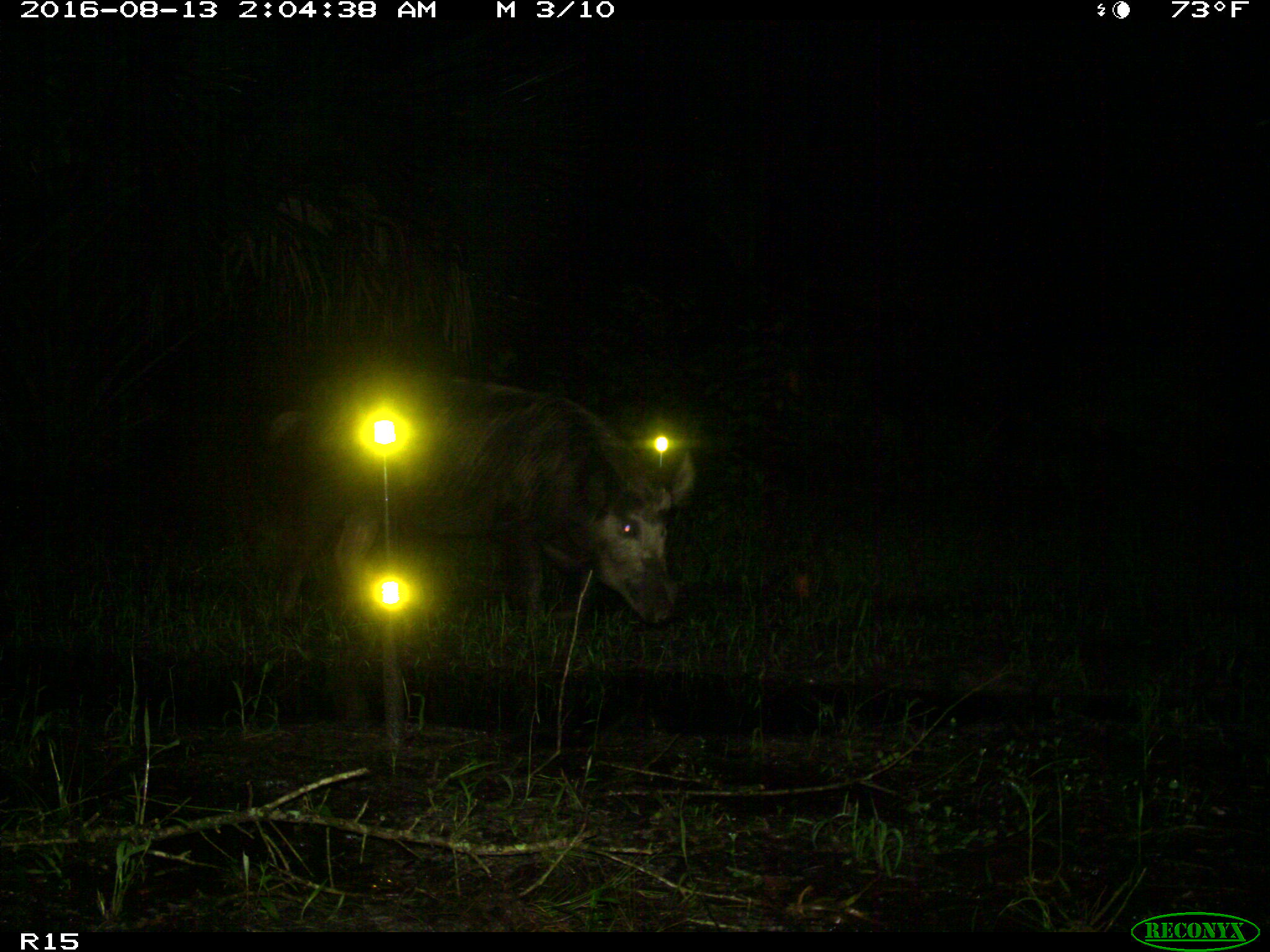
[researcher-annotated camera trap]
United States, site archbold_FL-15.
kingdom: Animalia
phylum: Chordata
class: Mammalia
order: Artiodactyla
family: Suidae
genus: Sus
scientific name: Sus scrofa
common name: wild boar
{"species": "Sus scrofa (wild boar)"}